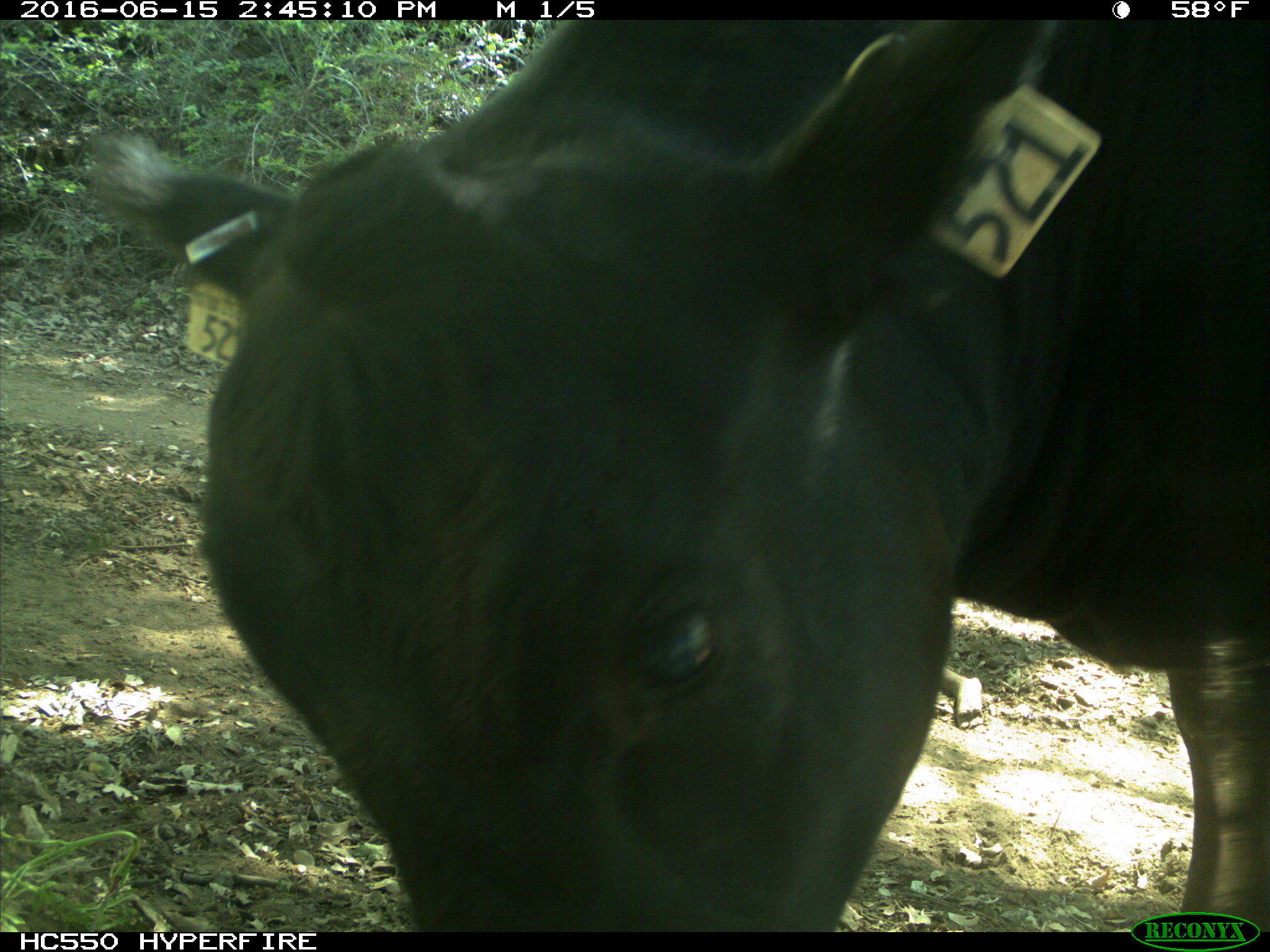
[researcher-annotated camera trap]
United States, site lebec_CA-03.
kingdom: Animalia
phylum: Chordata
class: Mammalia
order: Artiodactyla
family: Bovidae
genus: Bos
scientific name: Bos taurus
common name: domestic cow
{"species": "Bos taurus (domestic cow)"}